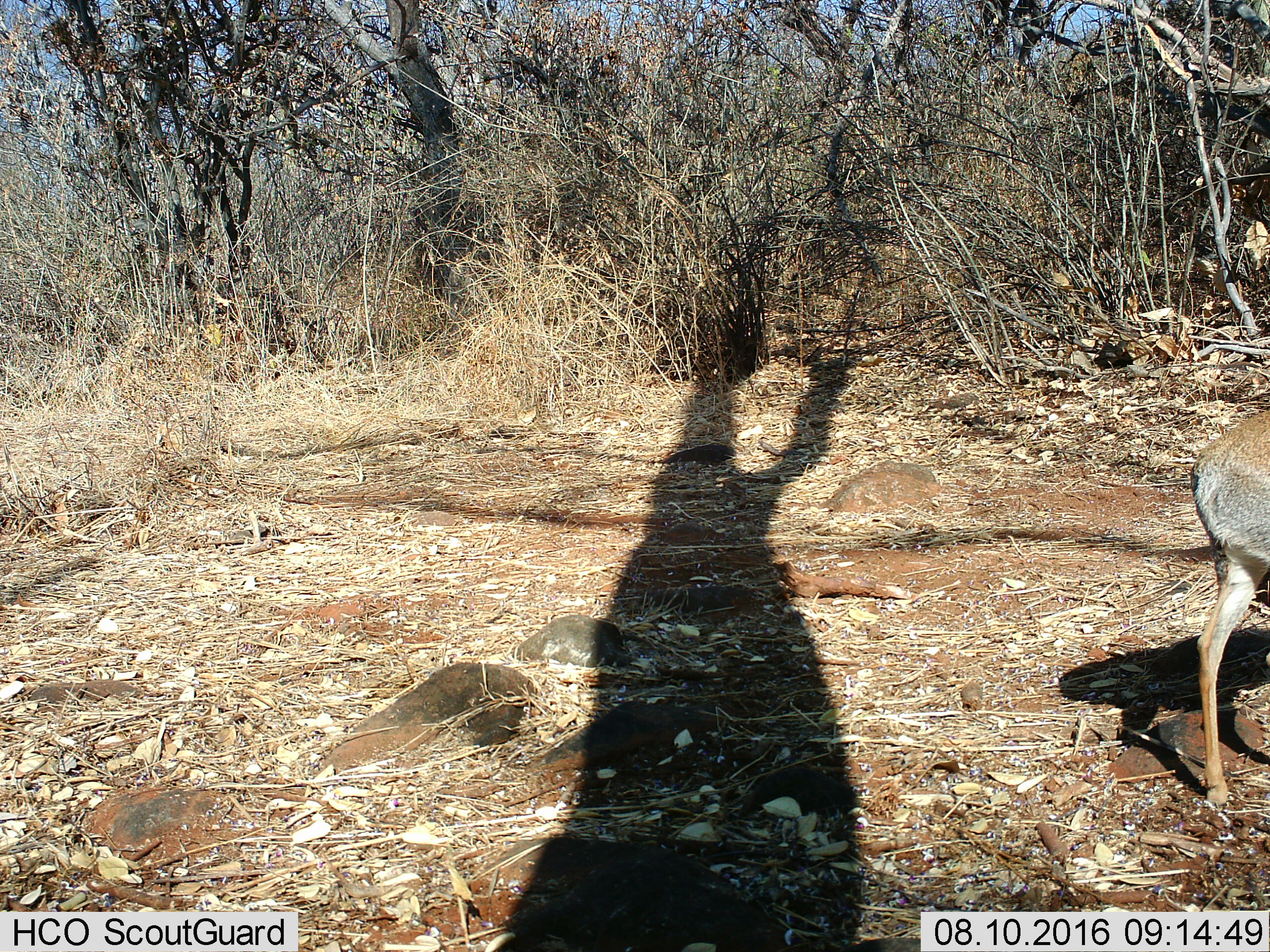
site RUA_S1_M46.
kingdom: Animalia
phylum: Chordata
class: Mammalia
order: Artiodactyla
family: Bovidae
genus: Madoqua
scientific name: Madoqua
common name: dik-dik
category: dikdik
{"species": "dikdik (dik-dik) (Madoqua)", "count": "1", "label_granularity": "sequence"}